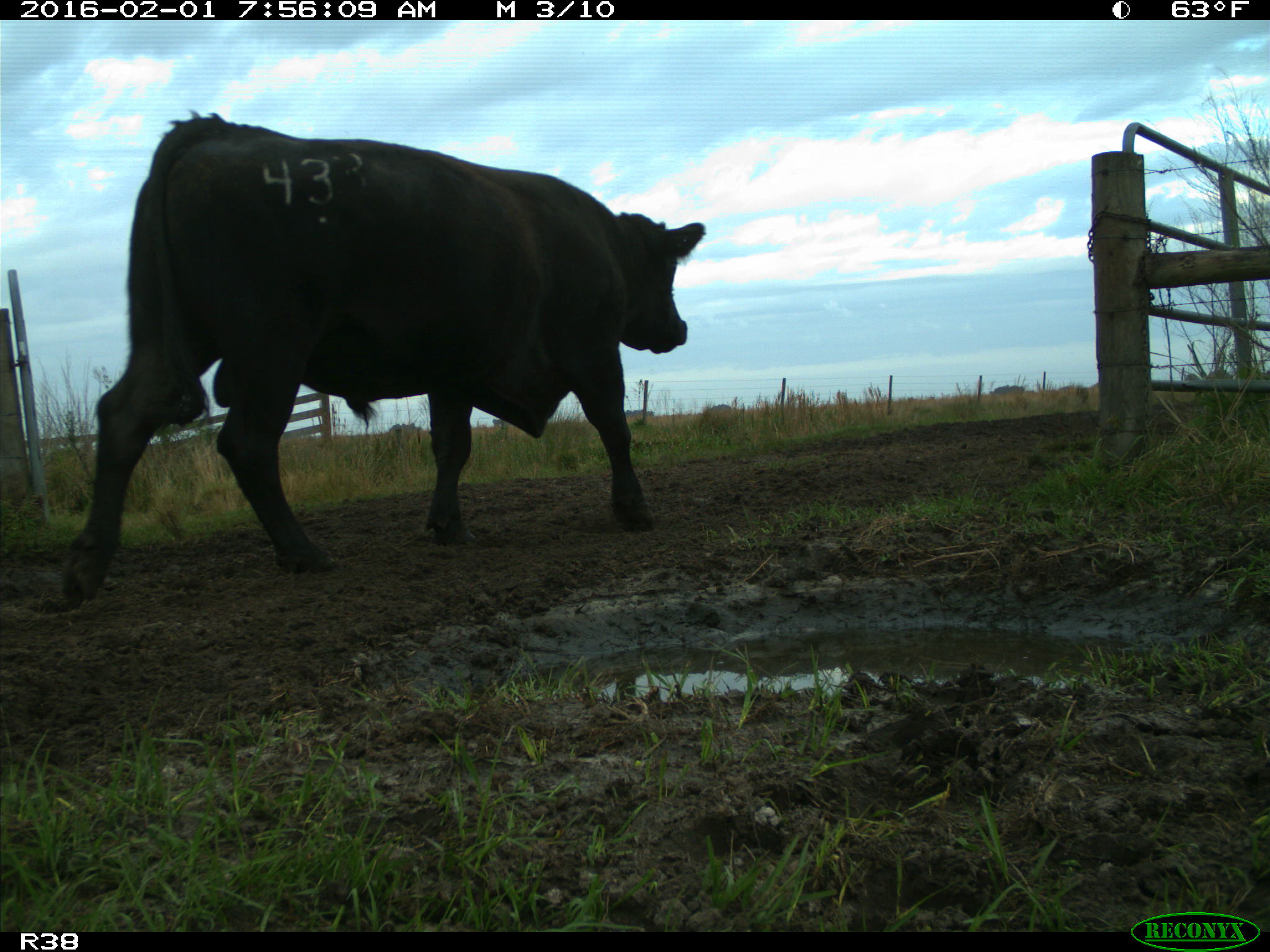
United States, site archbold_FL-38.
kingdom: Animalia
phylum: Chordata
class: Mammalia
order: Artiodactyla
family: Bovidae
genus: Bos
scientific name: Bos taurus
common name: domestic cow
Bos taurus (domestic cow).